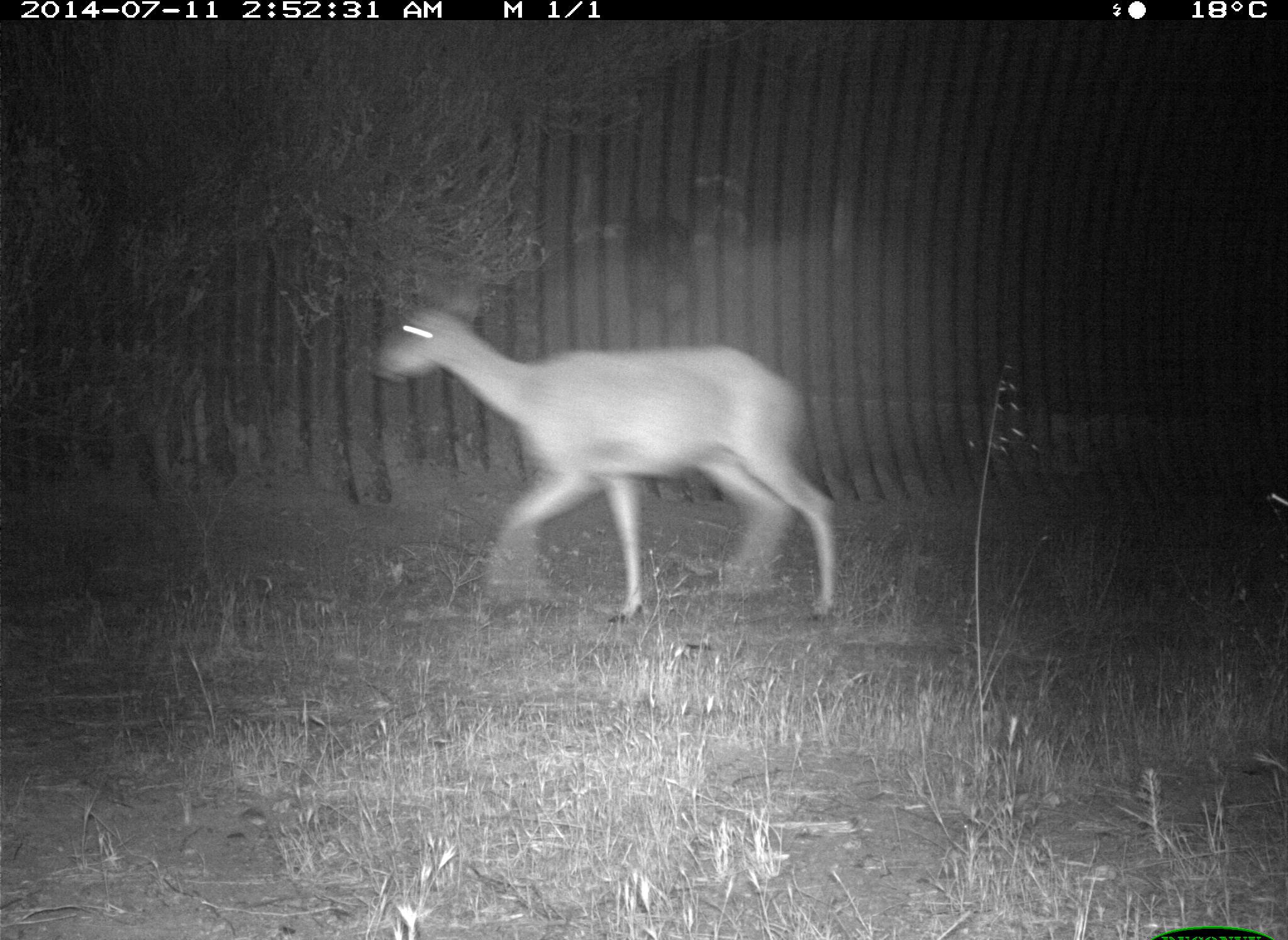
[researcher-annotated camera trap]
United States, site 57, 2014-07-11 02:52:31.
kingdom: Animalia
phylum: Chordata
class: Mammalia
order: Artiodactyla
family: Cervidae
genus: Odocoileus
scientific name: Odocoileus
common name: deer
Deer (Odocoileus).